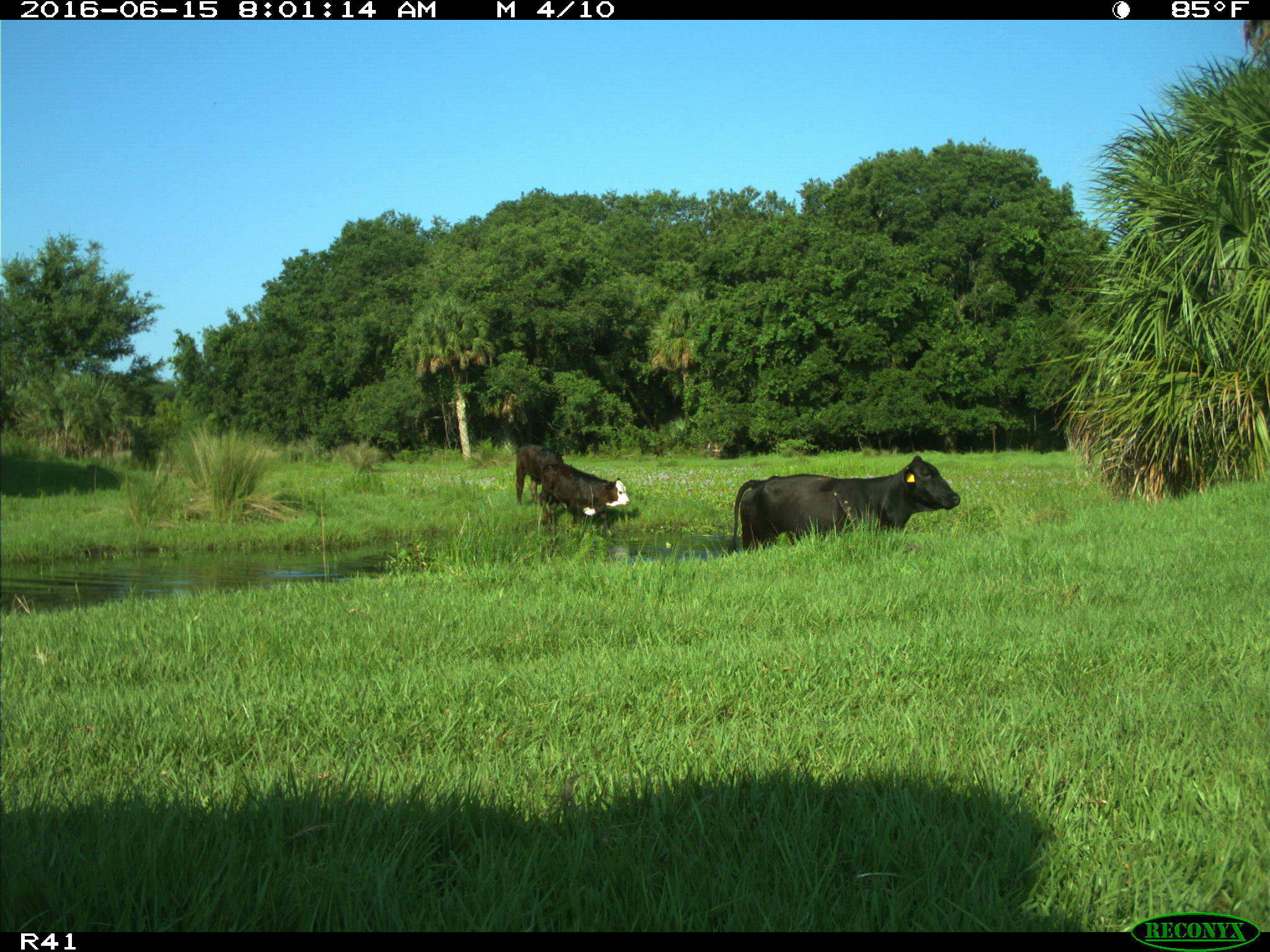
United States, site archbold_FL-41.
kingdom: Animalia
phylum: Chordata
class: Mammalia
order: Artiodactyla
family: Bovidae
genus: Bos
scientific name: Bos taurus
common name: domestic cow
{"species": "Bos taurus (domestic cow)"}